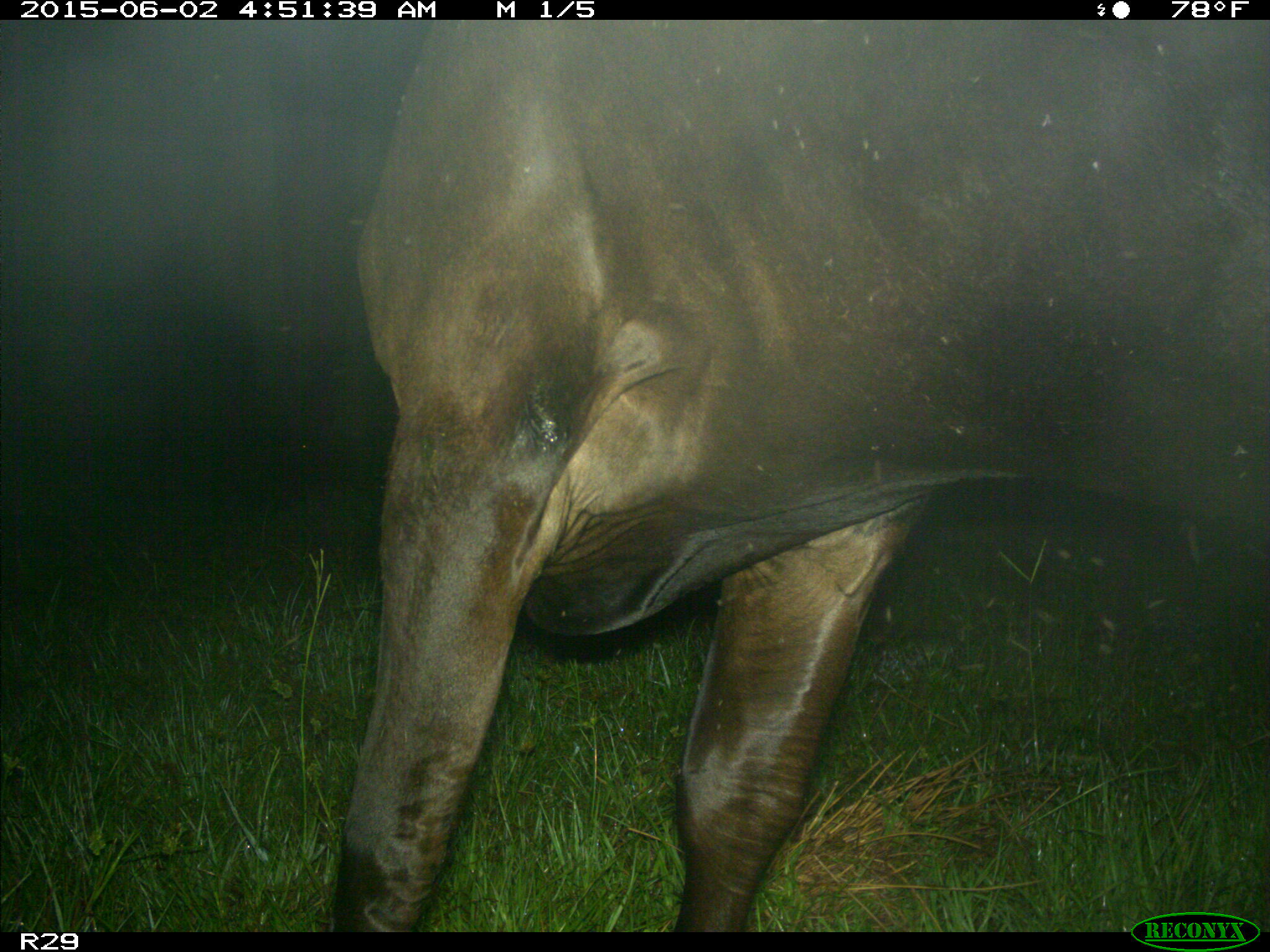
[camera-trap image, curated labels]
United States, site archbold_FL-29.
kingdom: Animalia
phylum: Chordata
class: Mammalia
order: Artiodactyla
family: Bovidae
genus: Bos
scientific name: Bos taurus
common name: domestic cow